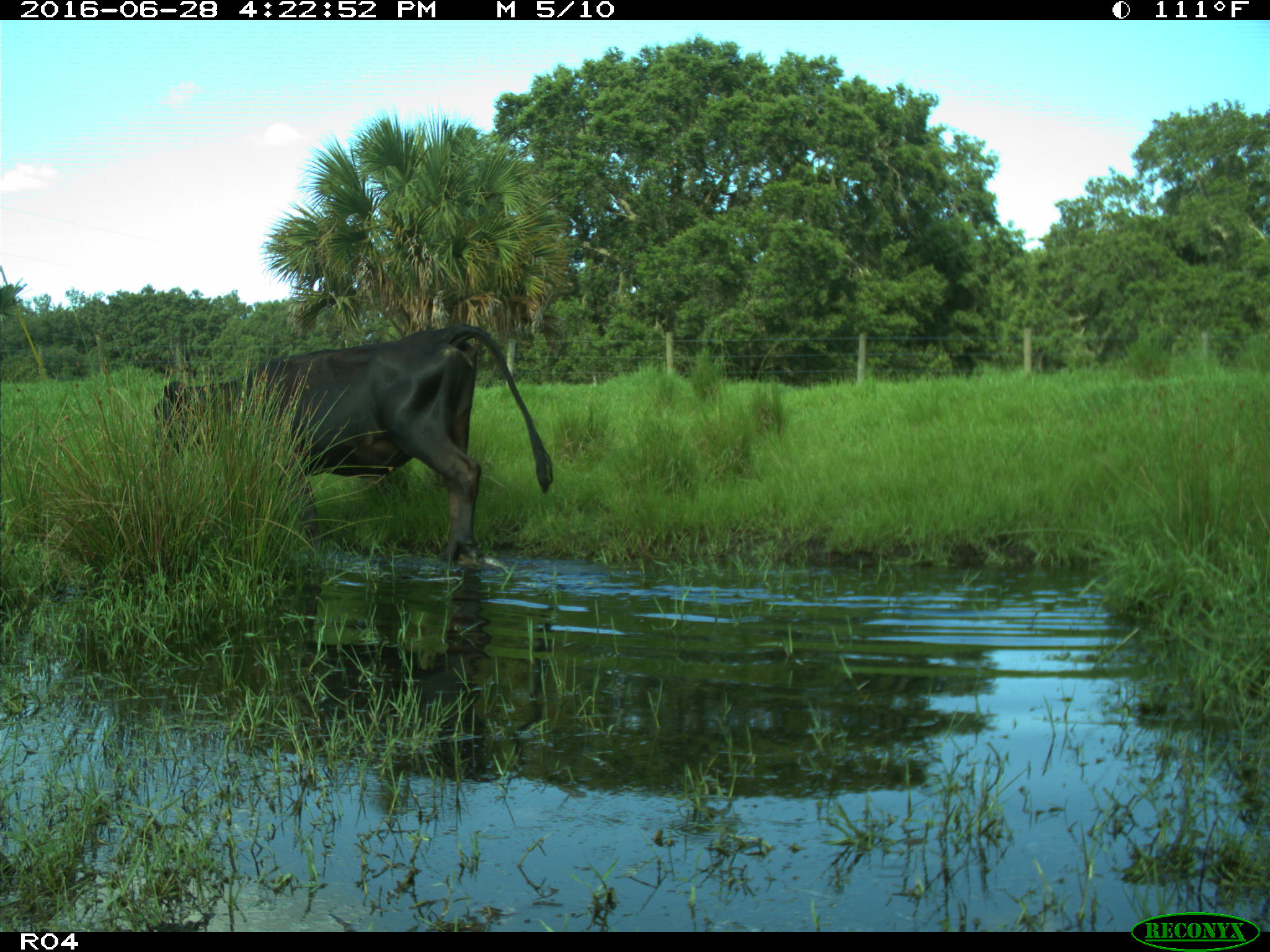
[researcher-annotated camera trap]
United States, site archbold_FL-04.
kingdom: Animalia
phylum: Chordata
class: Mammalia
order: Artiodactyla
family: Bovidae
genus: Bos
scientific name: Bos taurus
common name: domestic cow